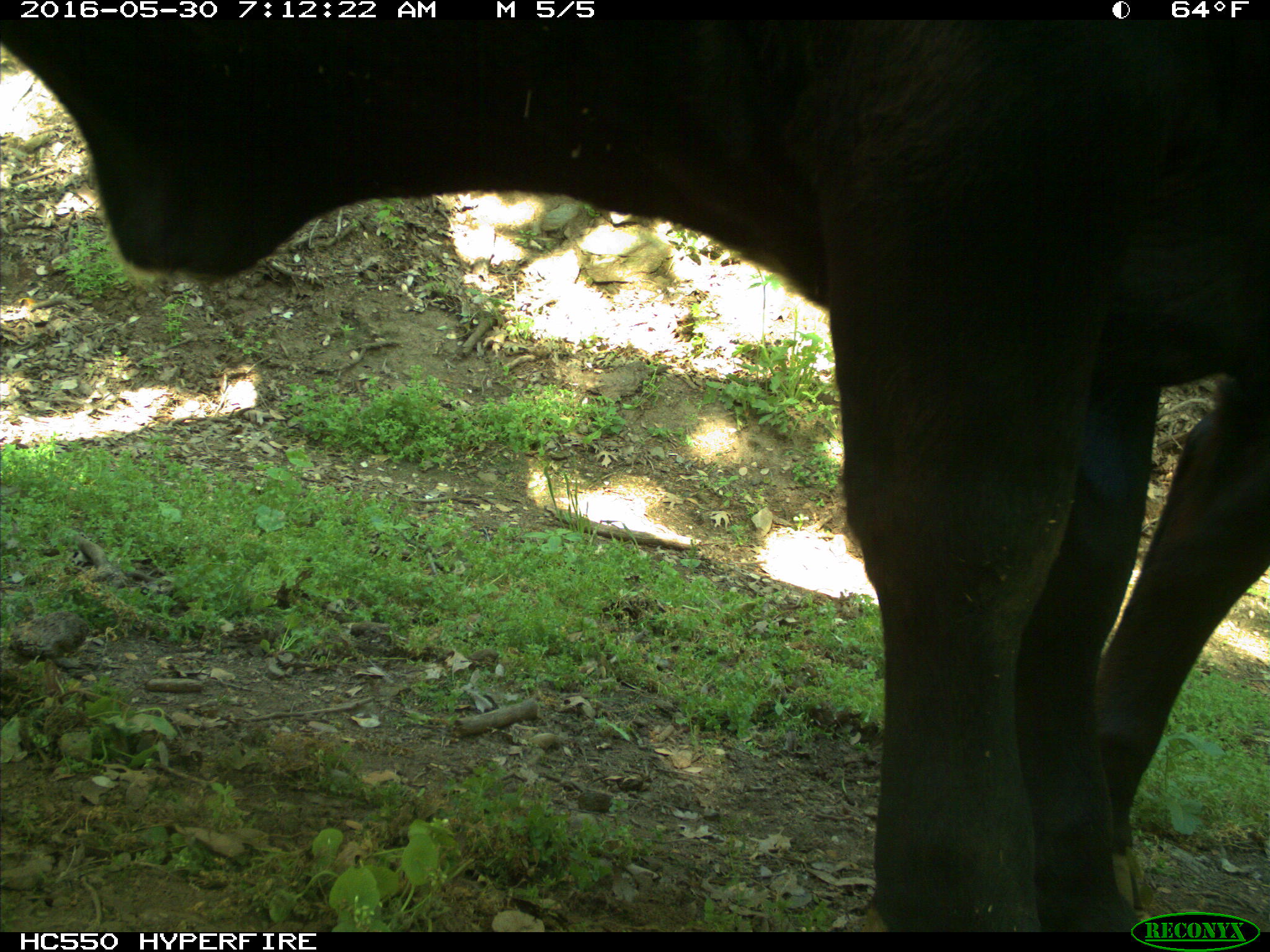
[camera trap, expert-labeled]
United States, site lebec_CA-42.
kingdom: Animalia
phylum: Chordata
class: Mammalia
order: Artiodactyla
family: Bovidae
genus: Bos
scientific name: Bos taurus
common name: domestic cow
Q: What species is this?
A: Bos taurus (domestic cow).